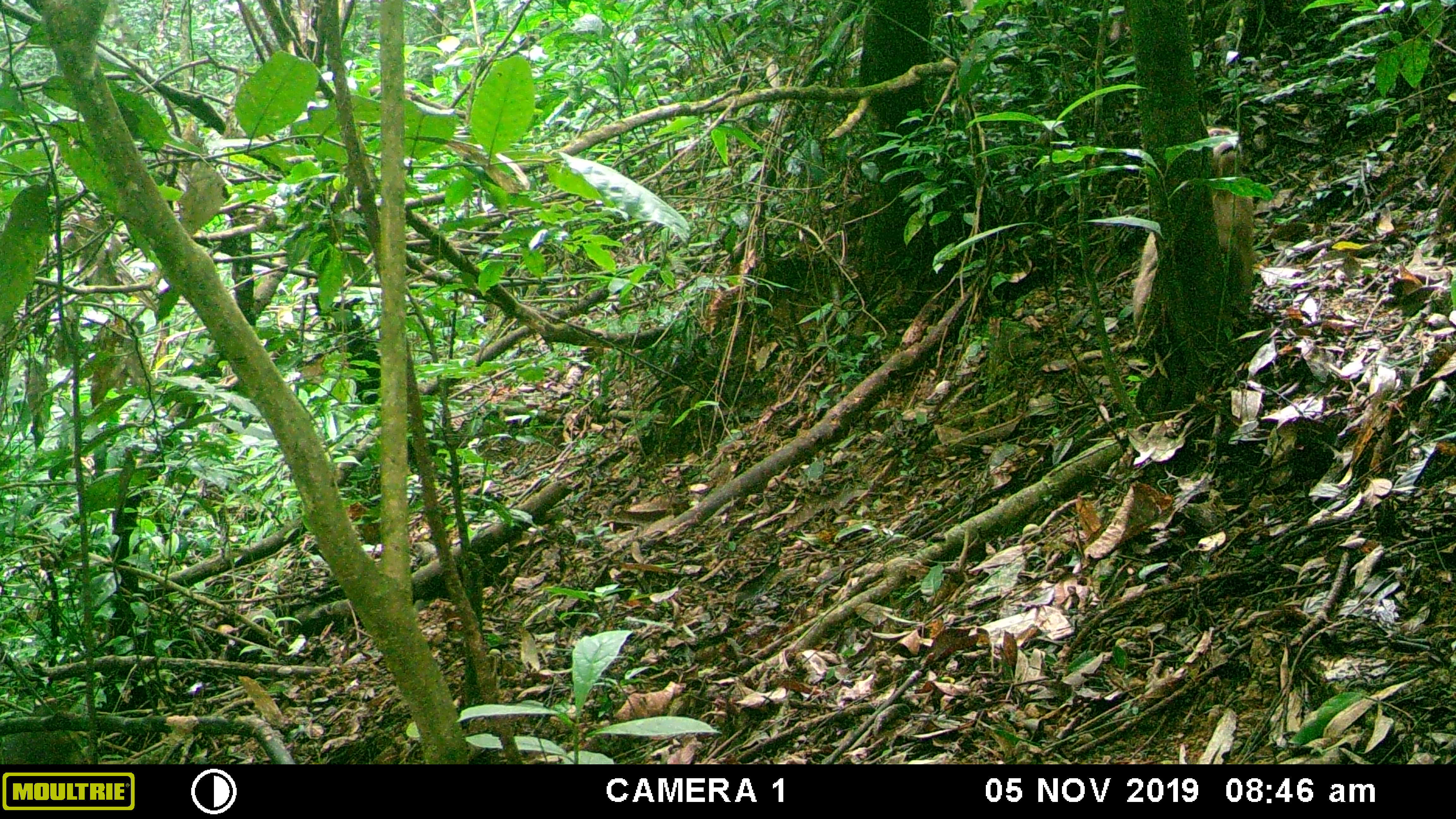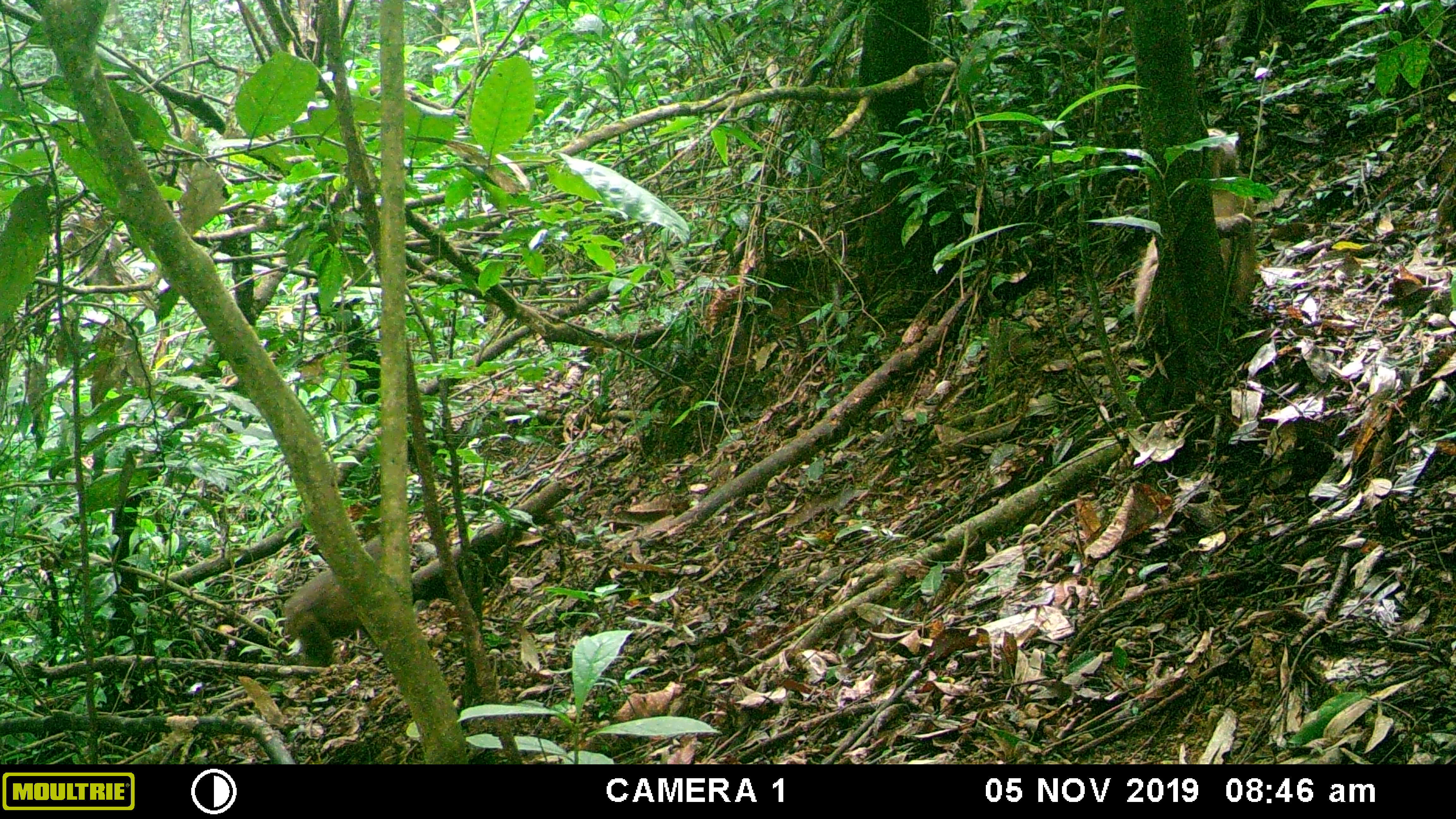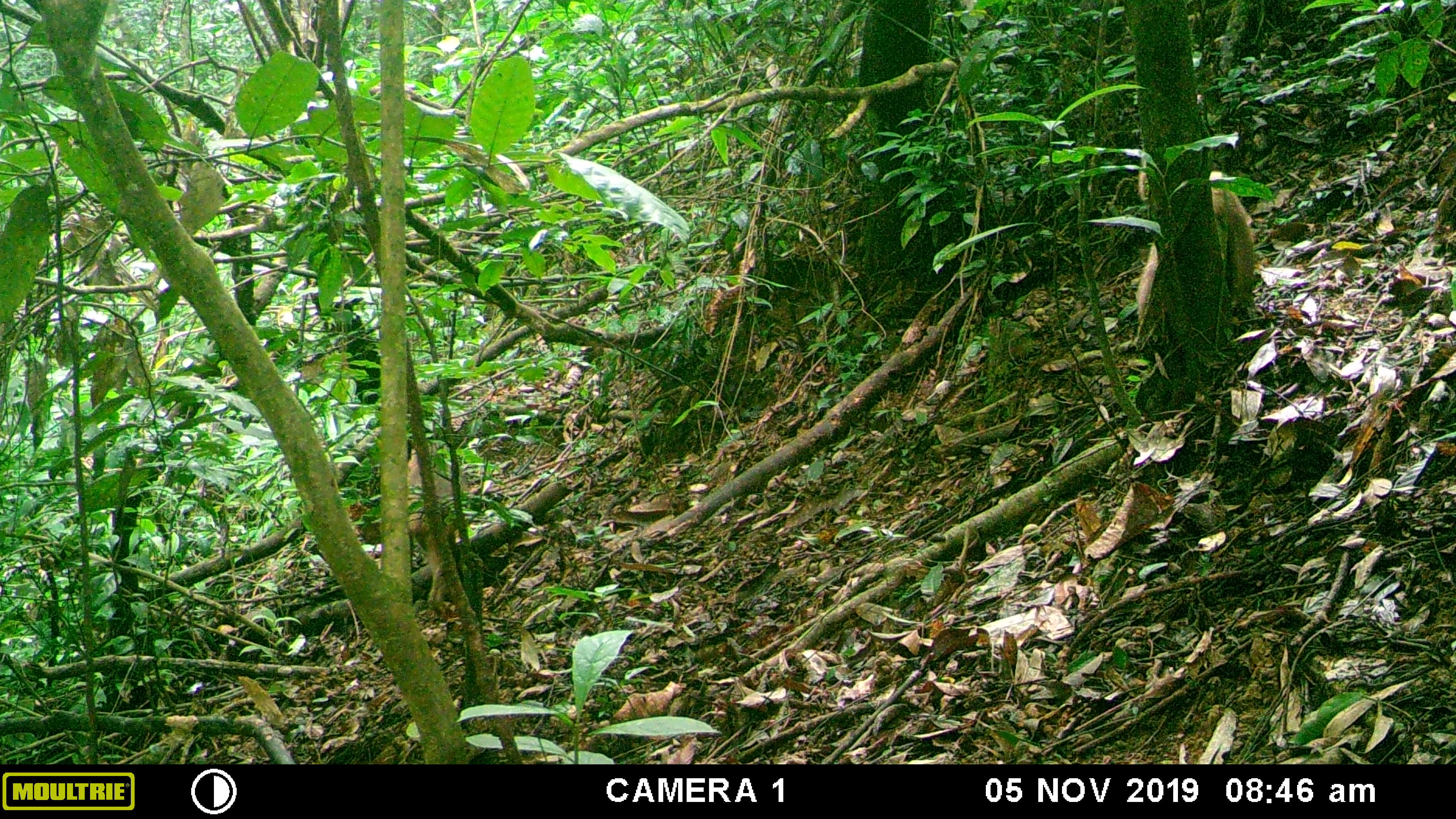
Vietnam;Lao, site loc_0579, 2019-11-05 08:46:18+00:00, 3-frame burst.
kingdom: Animalia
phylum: Chordata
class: Mammalia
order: Primates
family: Cercopithecidae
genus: Macaca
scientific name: Macaca arctoides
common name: stump-tailed macaque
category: stump tailed macaque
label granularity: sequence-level